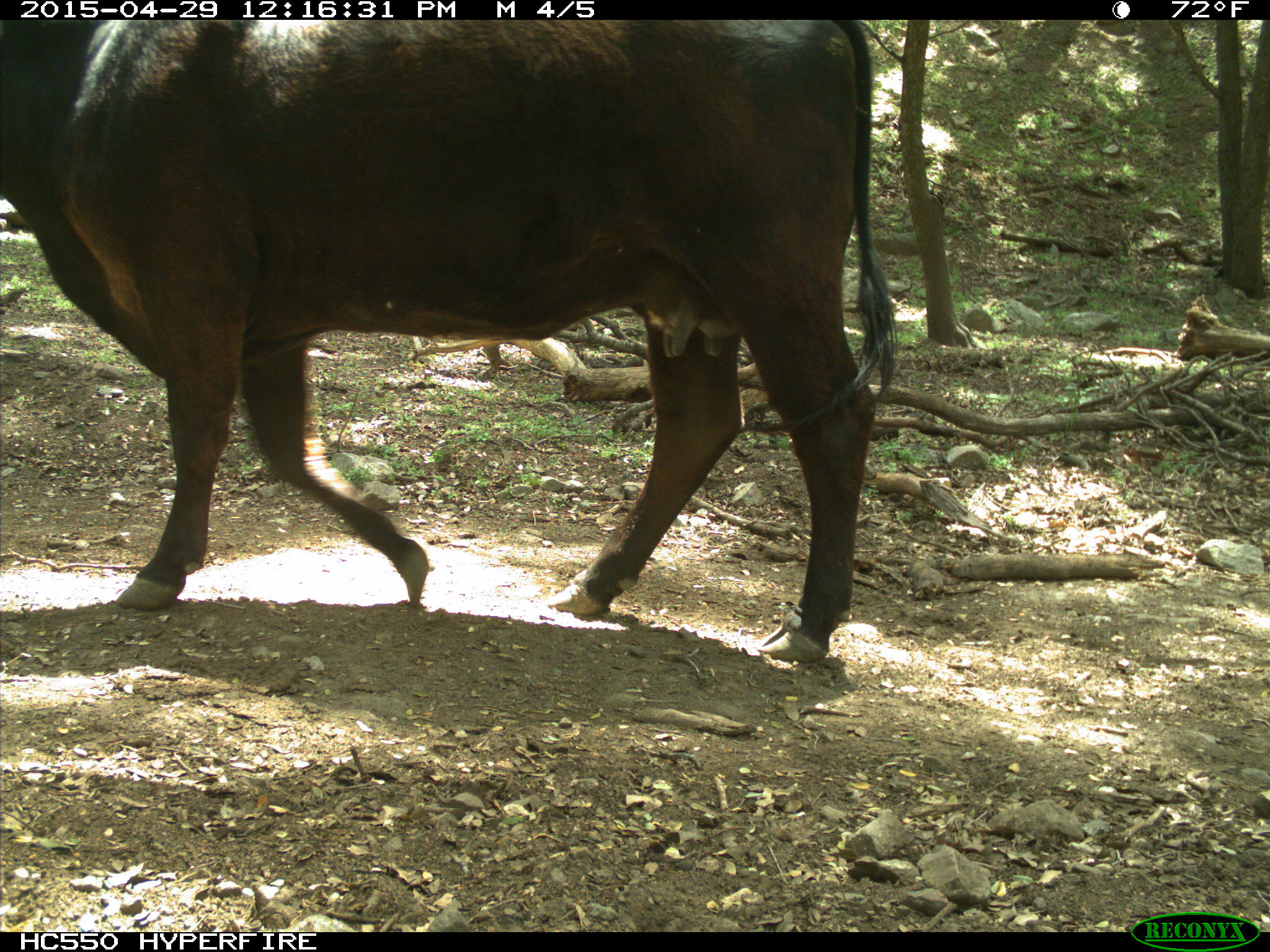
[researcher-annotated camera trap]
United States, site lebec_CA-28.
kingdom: Animalia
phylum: Chordata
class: Mammalia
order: Artiodactyla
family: Bovidae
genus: Bos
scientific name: Bos taurus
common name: domestic cow